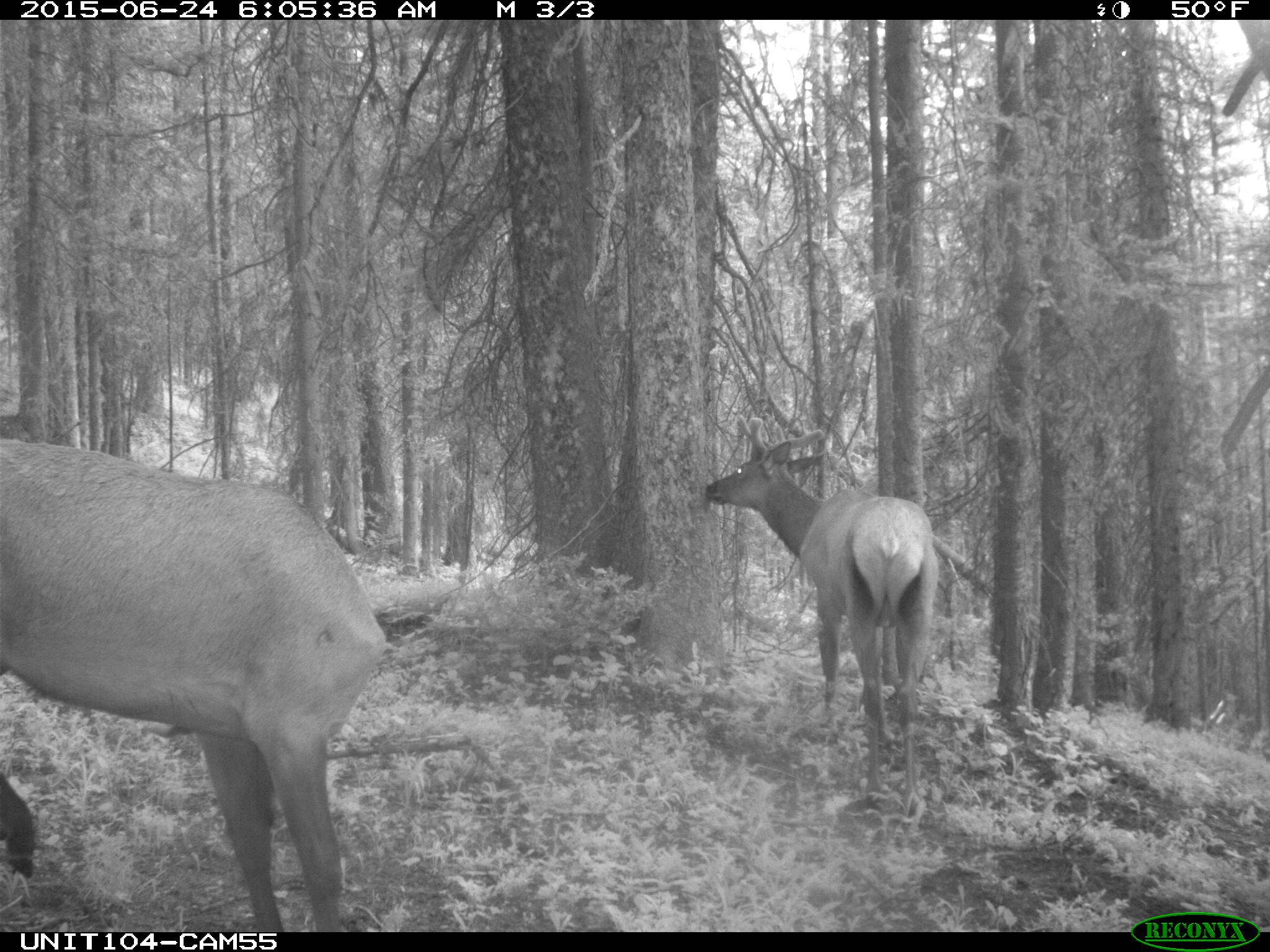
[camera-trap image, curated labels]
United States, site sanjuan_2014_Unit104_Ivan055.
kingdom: Animalia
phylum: Chordata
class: Mammalia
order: Artiodactyla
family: Cervidae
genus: Cervus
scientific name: Cervus elaphus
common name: red deer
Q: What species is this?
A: Cervus elaphus (red deer).